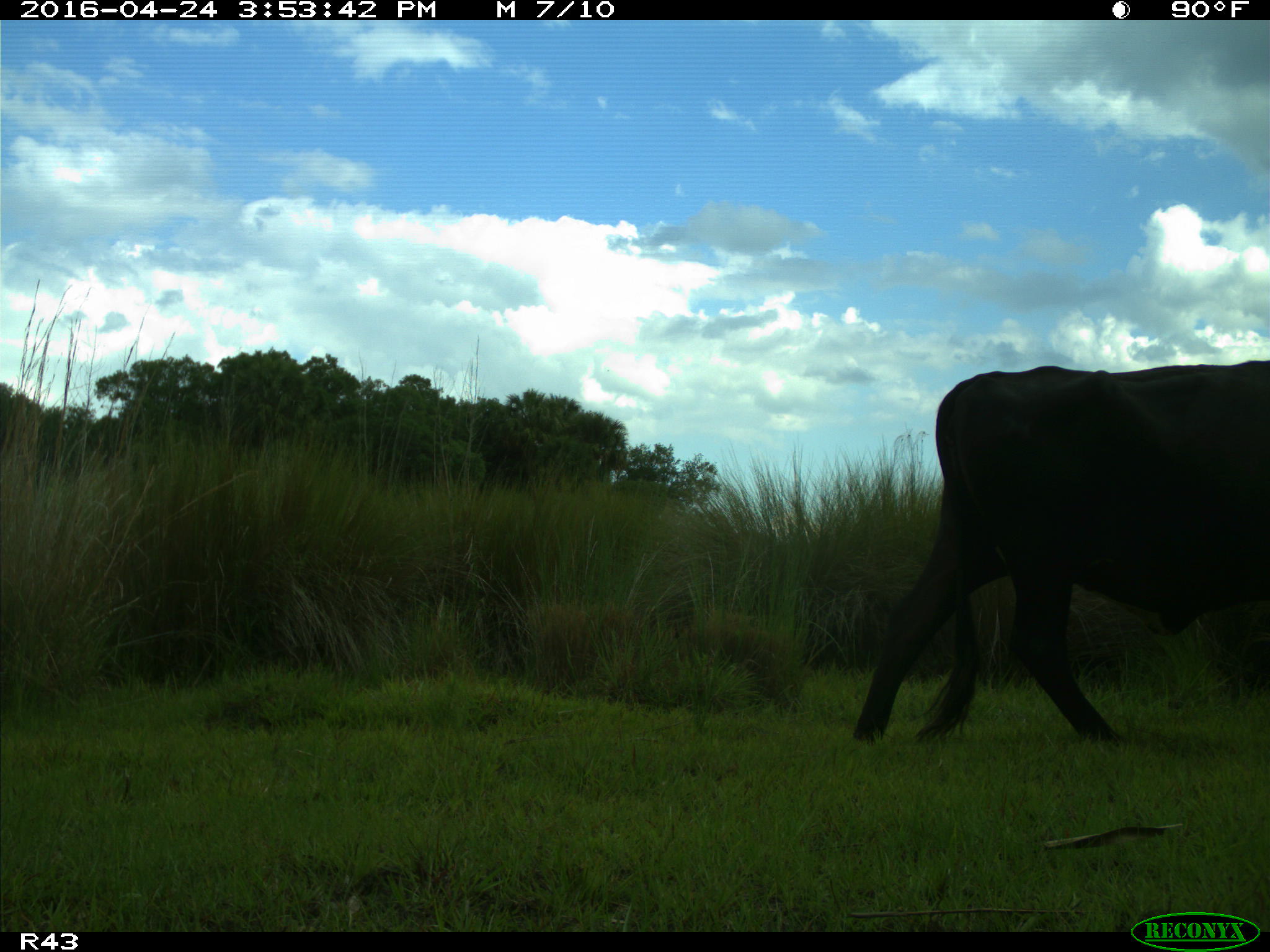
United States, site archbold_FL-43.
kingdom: Animalia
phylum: Chordata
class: Mammalia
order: Artiodactyla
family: Bovidae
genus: Bos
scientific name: Bos taurus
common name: domestic cow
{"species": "Bos taurus (domestic cow)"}